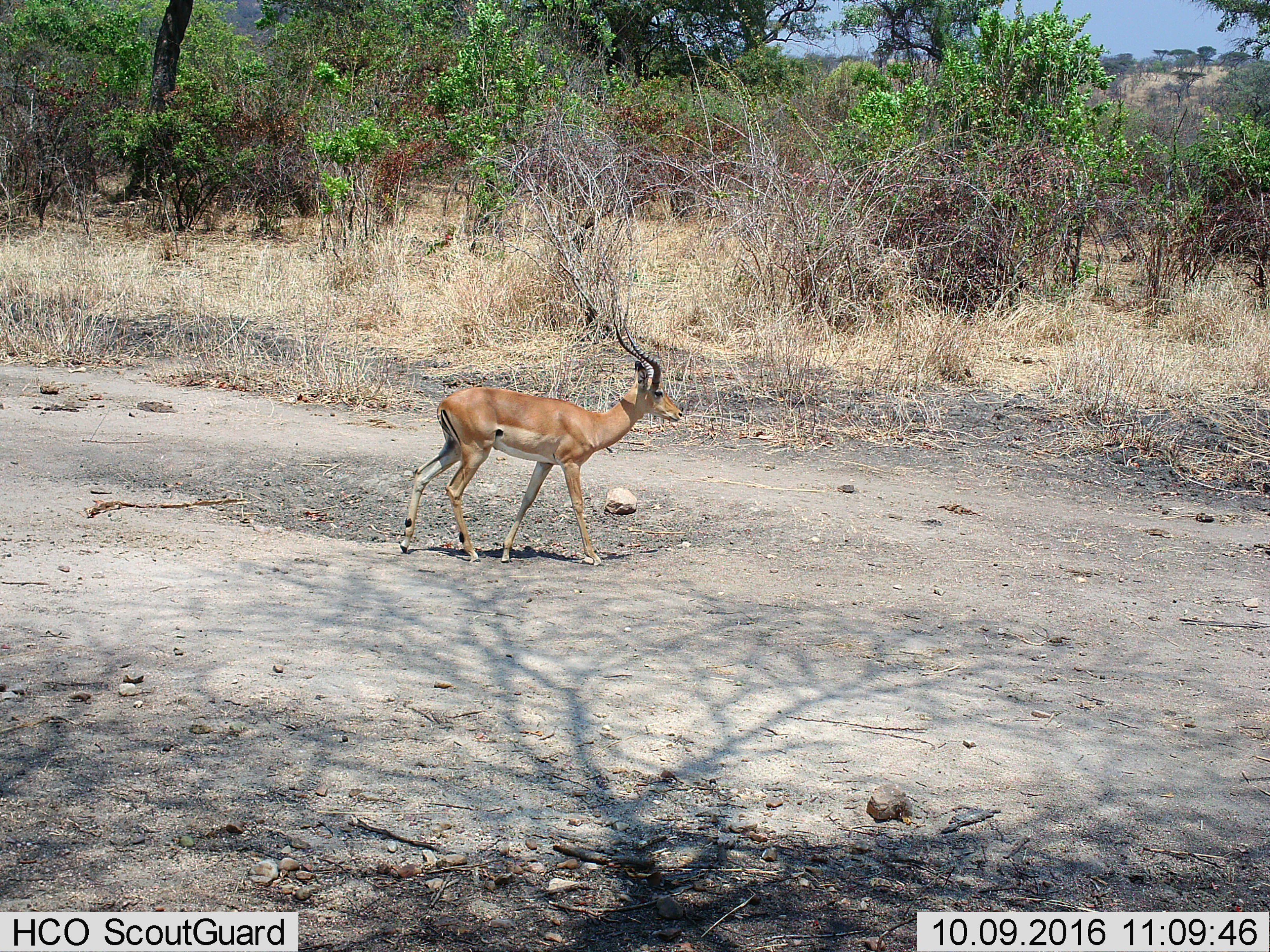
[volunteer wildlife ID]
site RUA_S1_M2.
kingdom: Animalia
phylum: Chordata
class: Mammalia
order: Artiodactyla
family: Bovidae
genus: Aepyceros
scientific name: Aepyceros melampus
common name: impala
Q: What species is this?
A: Impala (Aepyceros melampus).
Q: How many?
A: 1.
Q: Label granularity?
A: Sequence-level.